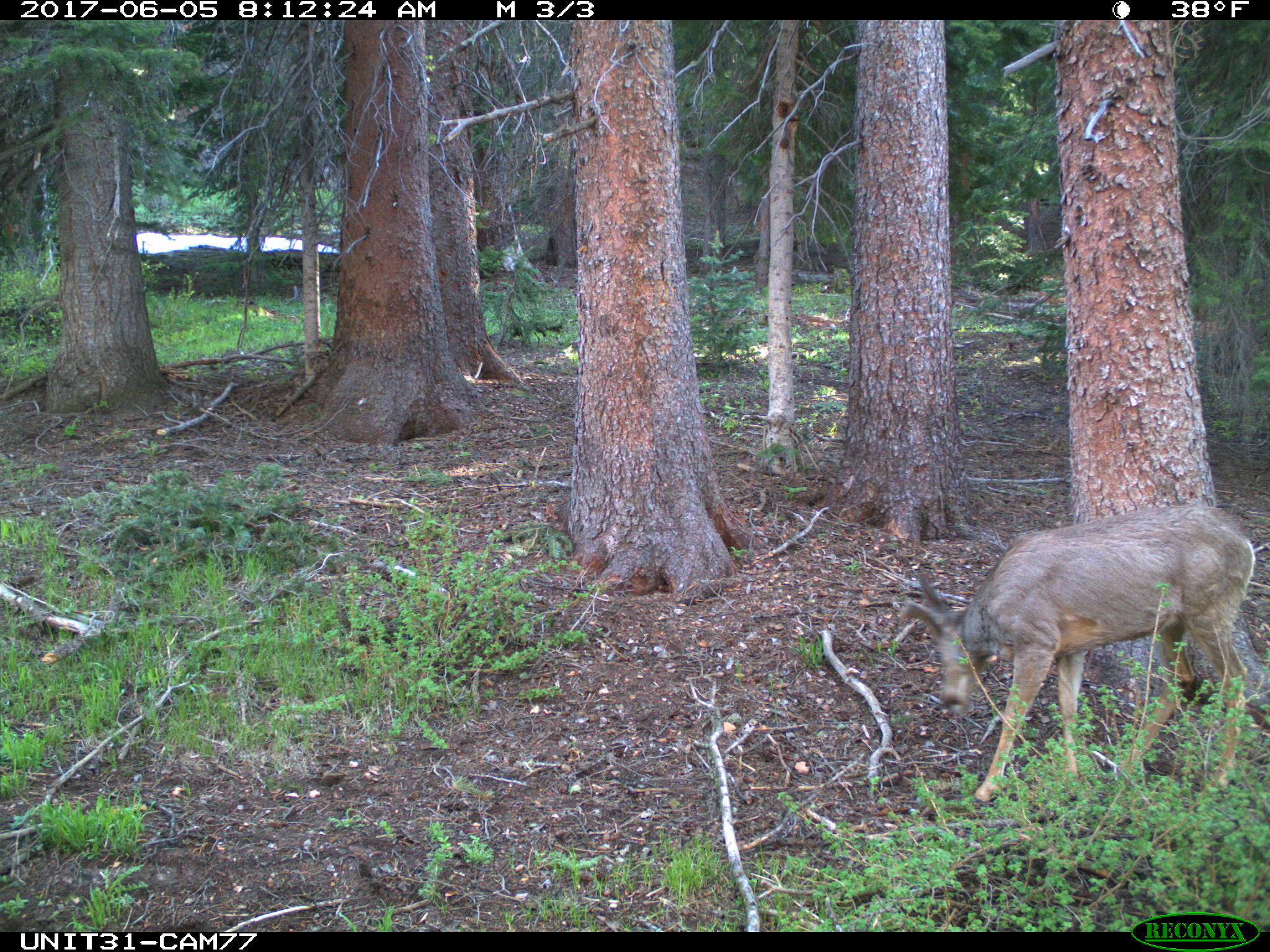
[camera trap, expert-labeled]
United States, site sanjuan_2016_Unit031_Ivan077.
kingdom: Animalia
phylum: Chordata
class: Mammalia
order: Artiodactyla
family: Cervidae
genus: Odocoileus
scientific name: Odocoileus hemionus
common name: mule deer